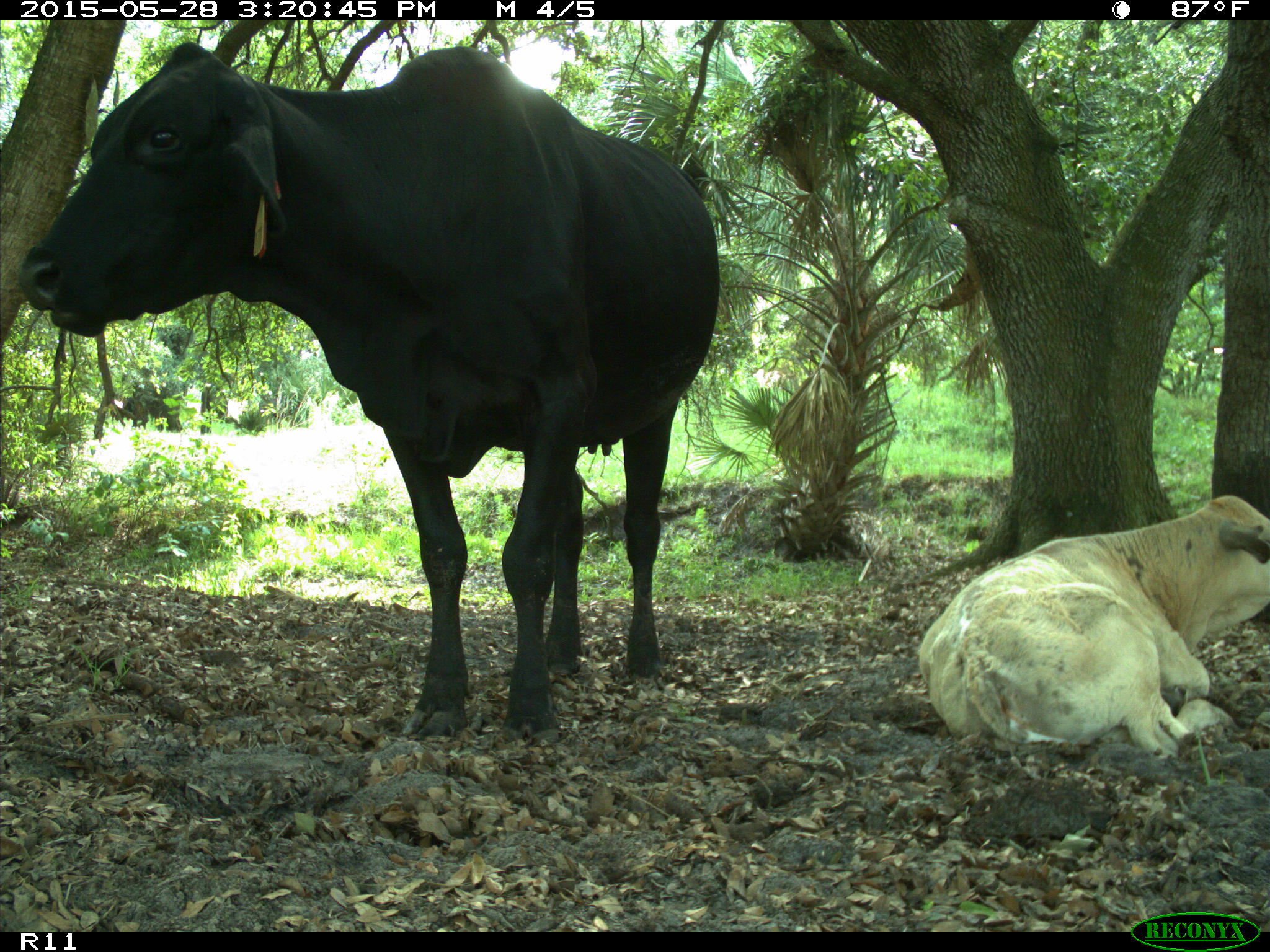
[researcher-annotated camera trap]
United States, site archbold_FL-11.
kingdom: Animalia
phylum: Chordata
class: Mammalia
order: Artiodactyla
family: Bovidae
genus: Bos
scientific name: Bos taurus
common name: domestic cow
Bos taurus (domestic cow).